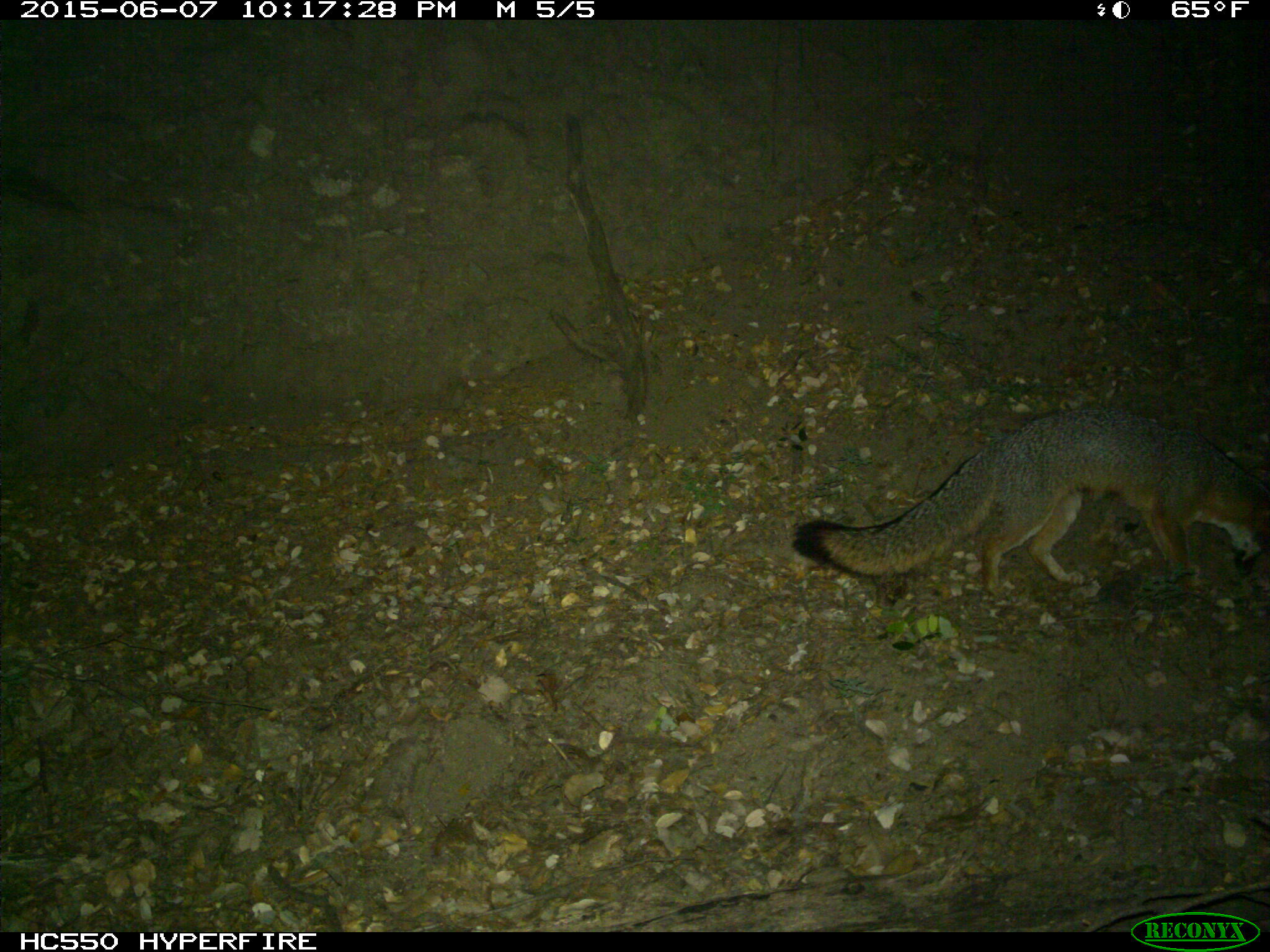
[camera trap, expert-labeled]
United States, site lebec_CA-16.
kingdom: Animalia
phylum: Chordata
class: Mammalia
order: Carnivora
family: Canidae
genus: Urocyon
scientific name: Urocyon cinereoargenteus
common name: gray fox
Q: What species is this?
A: Urocyon cinereoargenteus (gray fox).